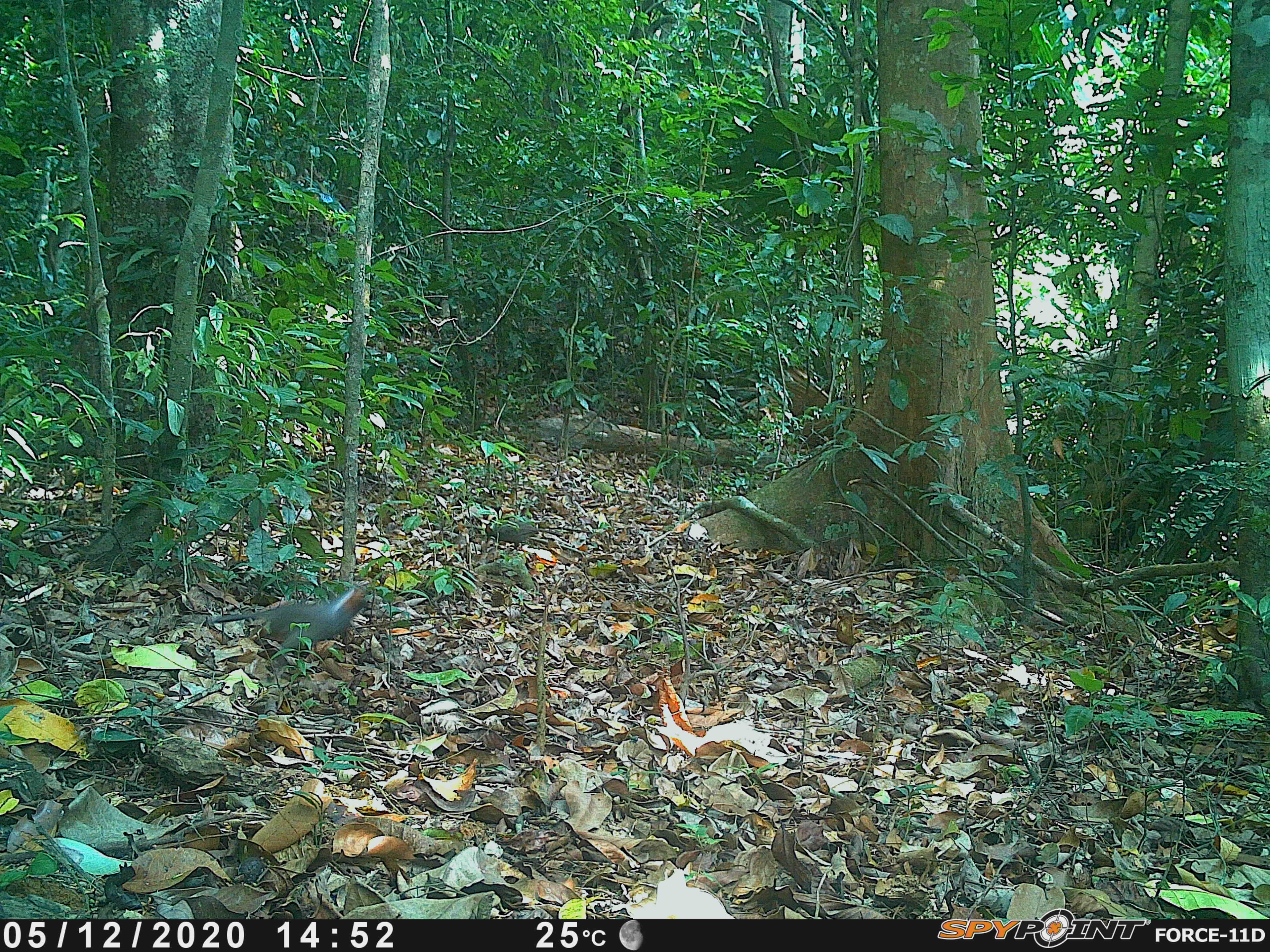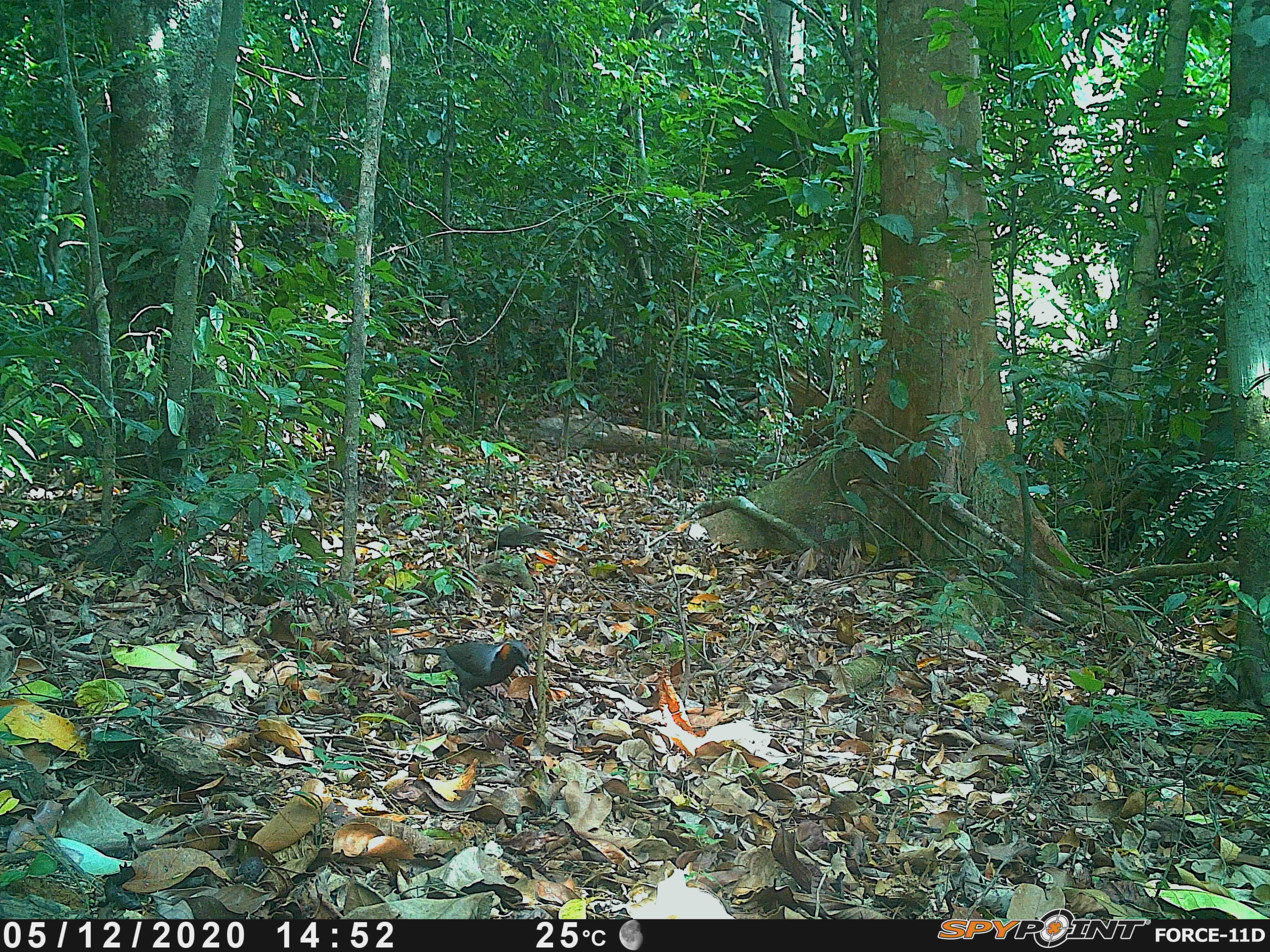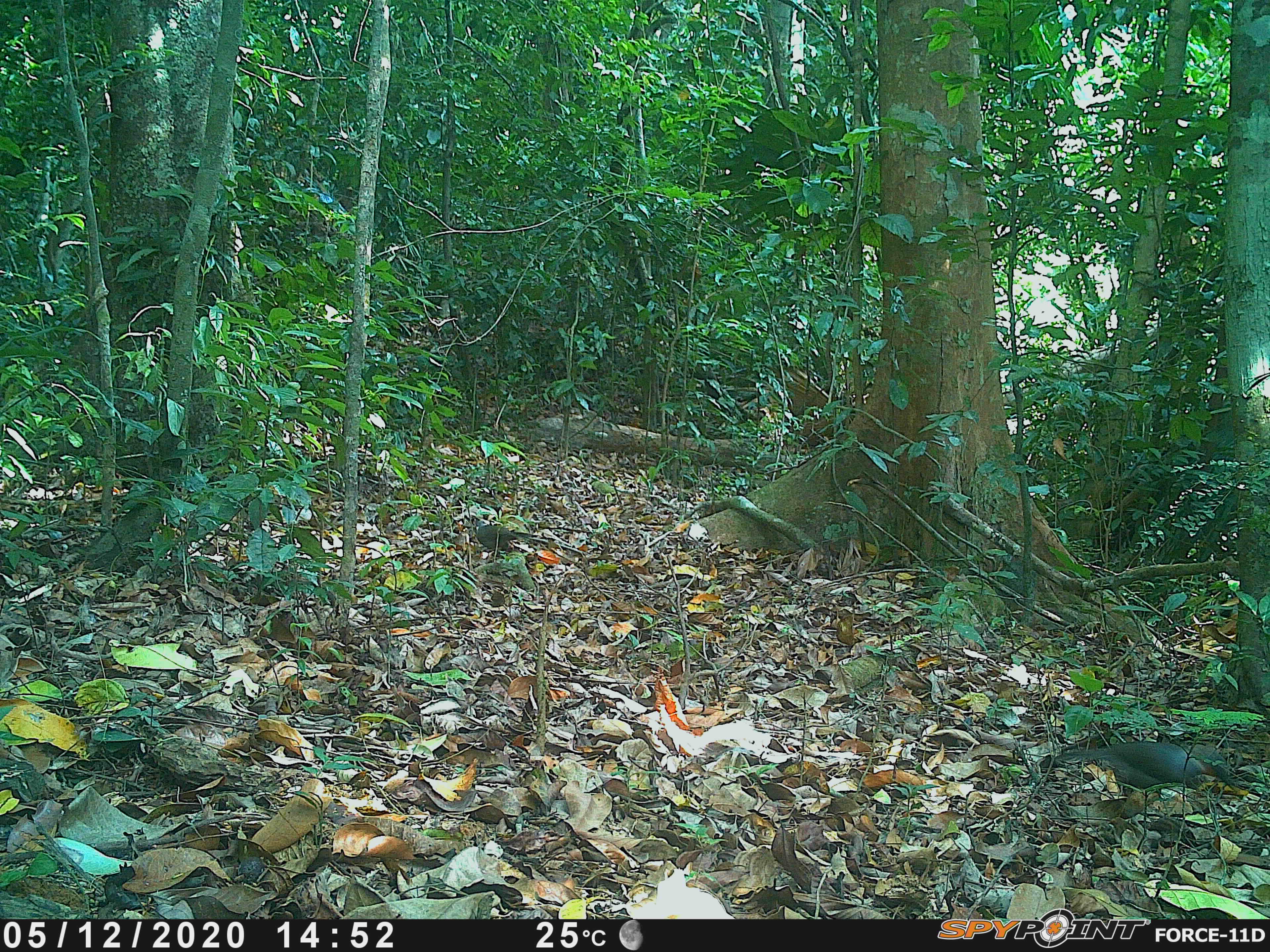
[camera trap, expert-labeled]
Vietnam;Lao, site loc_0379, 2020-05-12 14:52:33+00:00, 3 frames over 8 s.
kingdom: Animalia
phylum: Chordata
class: Aves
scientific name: Aves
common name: bird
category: unidentified bird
Unidentified bird (bird) (Aves). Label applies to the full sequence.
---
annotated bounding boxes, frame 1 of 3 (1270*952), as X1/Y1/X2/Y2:
unidentified bird: 212/585/373/656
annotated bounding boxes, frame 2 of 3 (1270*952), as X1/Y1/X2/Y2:
unidentified bird: 397/639/531/710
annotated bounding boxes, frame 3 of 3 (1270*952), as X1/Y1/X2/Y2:
unidentified bird: 1040/741/1242/800; 475/519/540/555